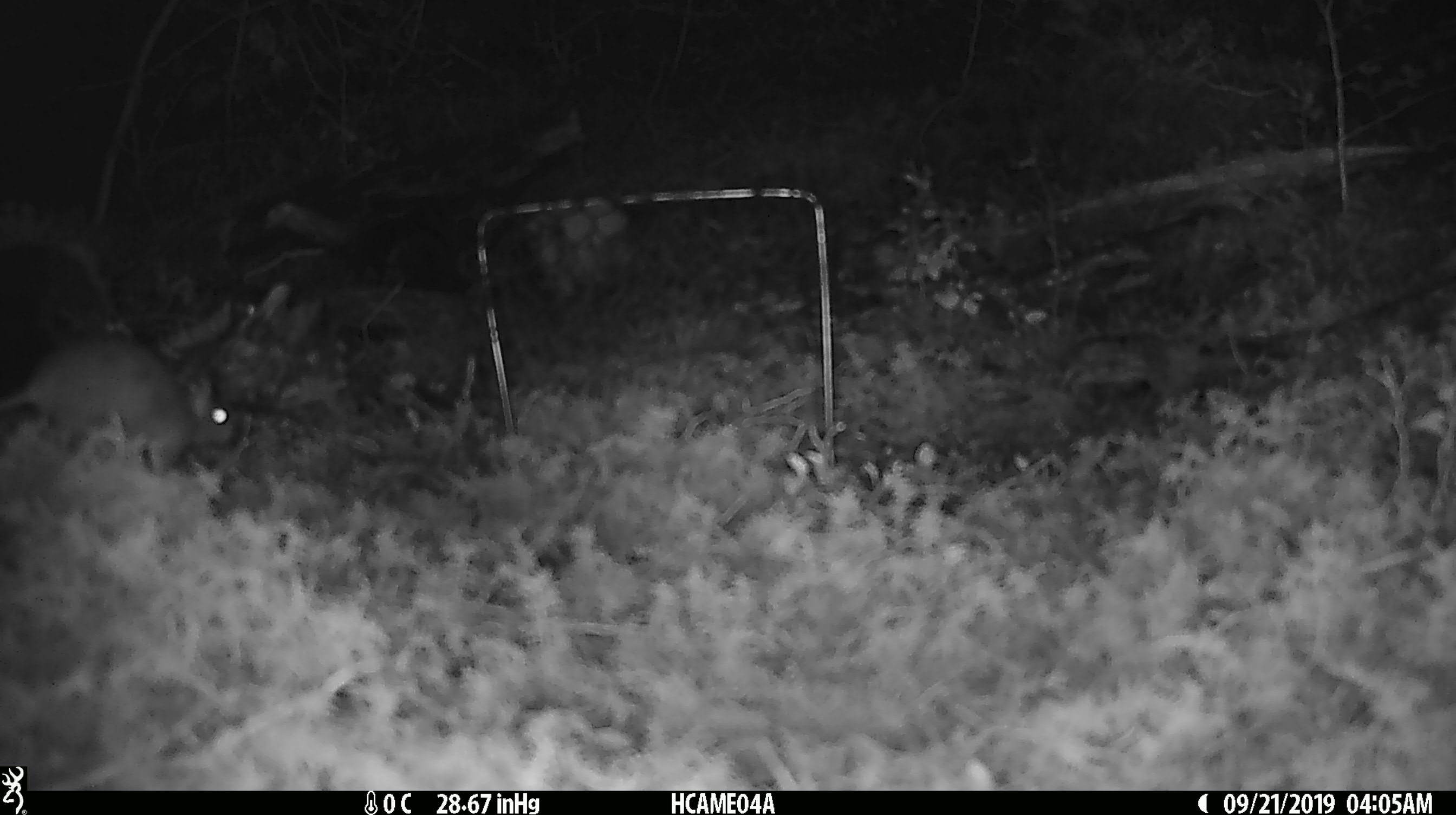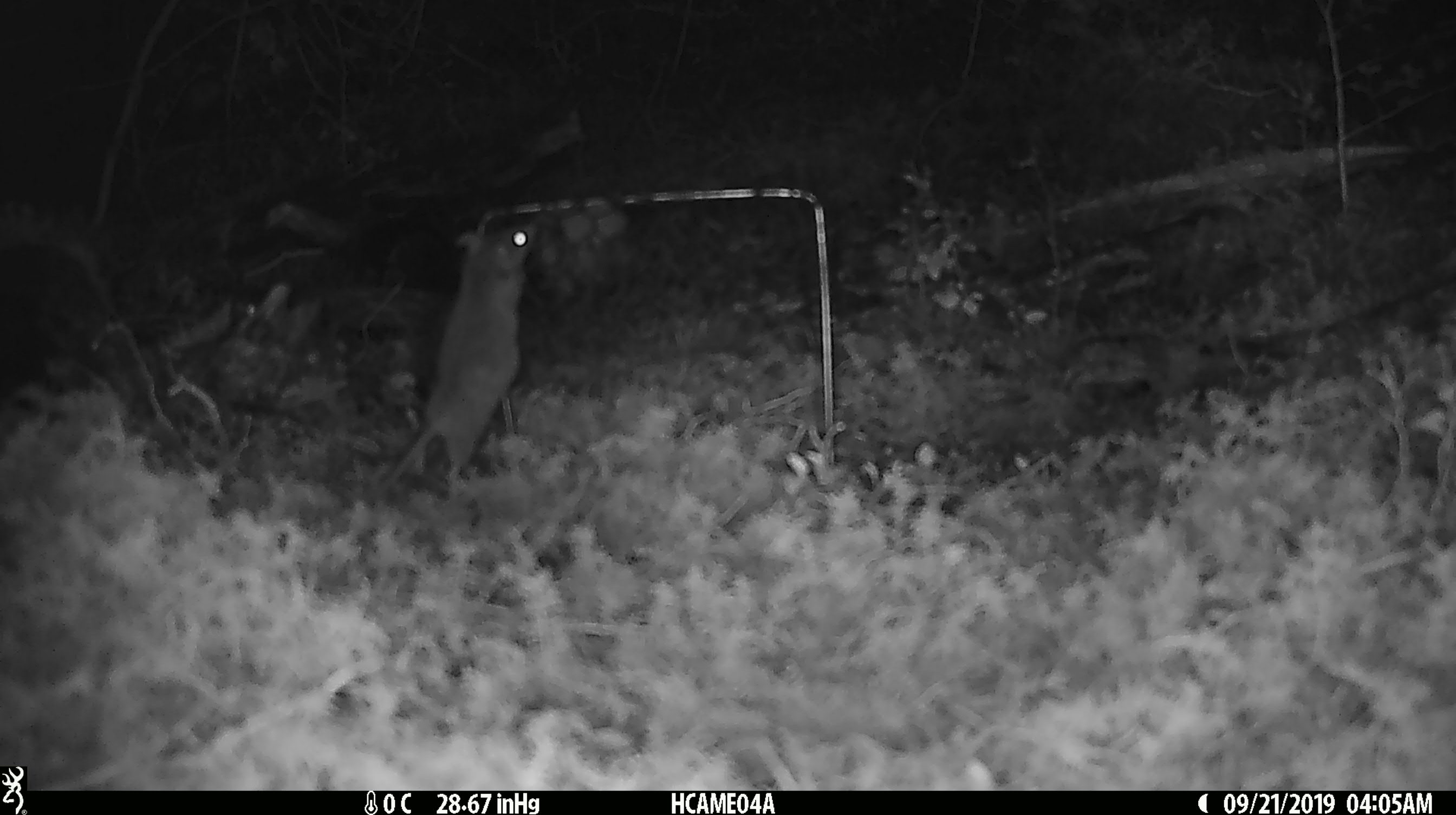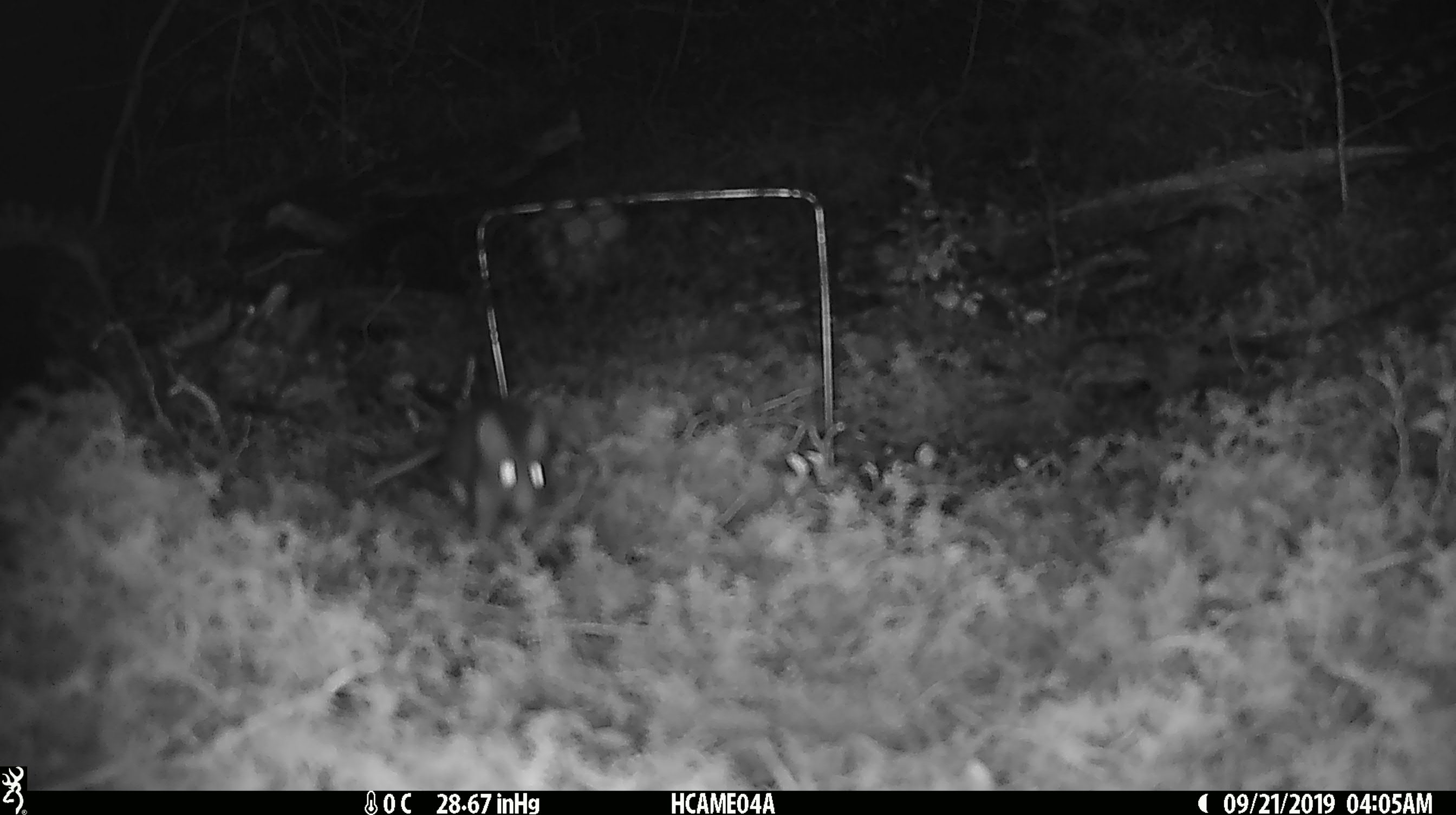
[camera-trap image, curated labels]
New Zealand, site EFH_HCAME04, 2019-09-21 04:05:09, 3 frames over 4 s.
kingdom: Animalia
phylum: Chordata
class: Mammalia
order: Rodentia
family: Muridae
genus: Mus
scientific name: Mus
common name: mouse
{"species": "mouse (Mus)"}